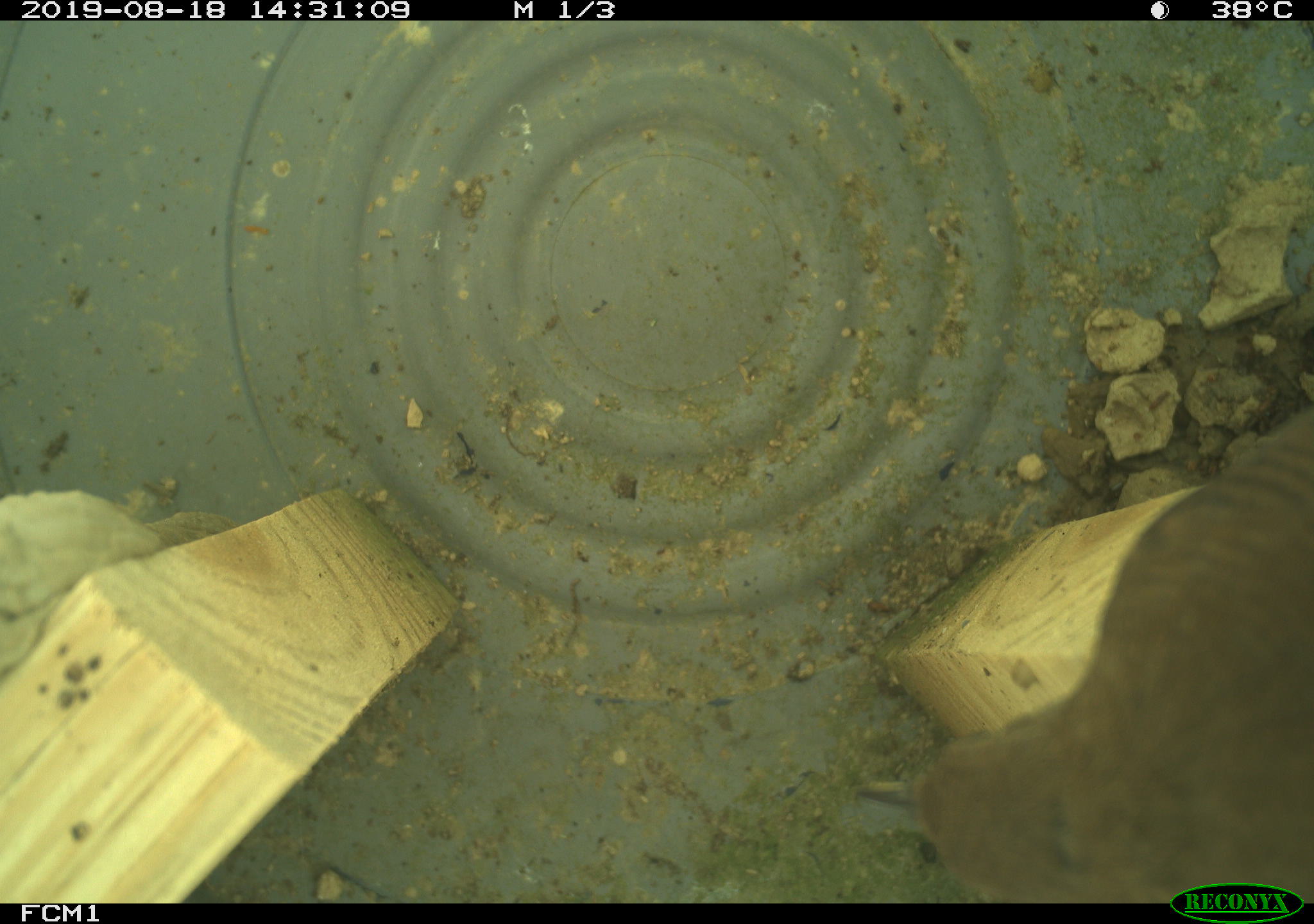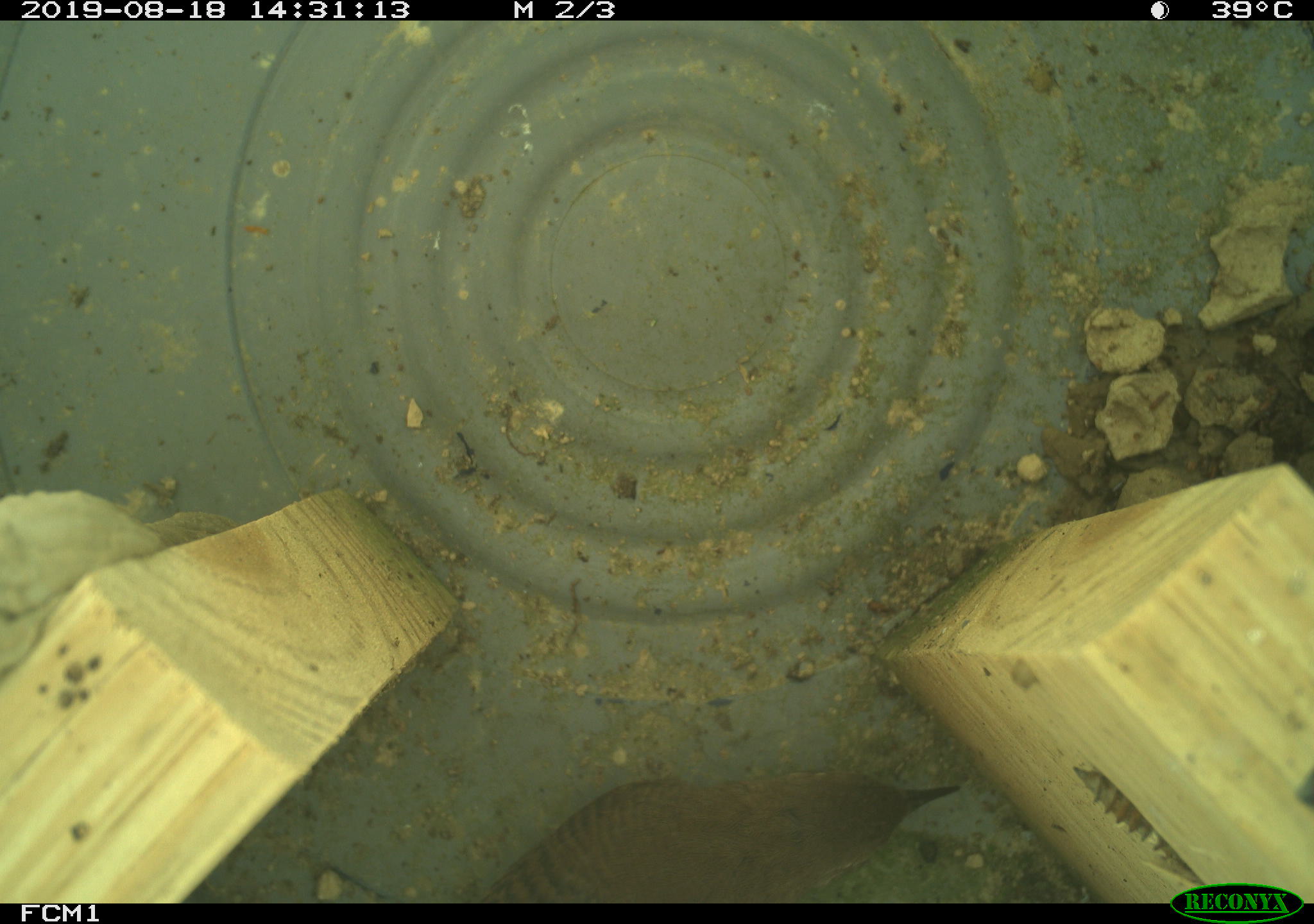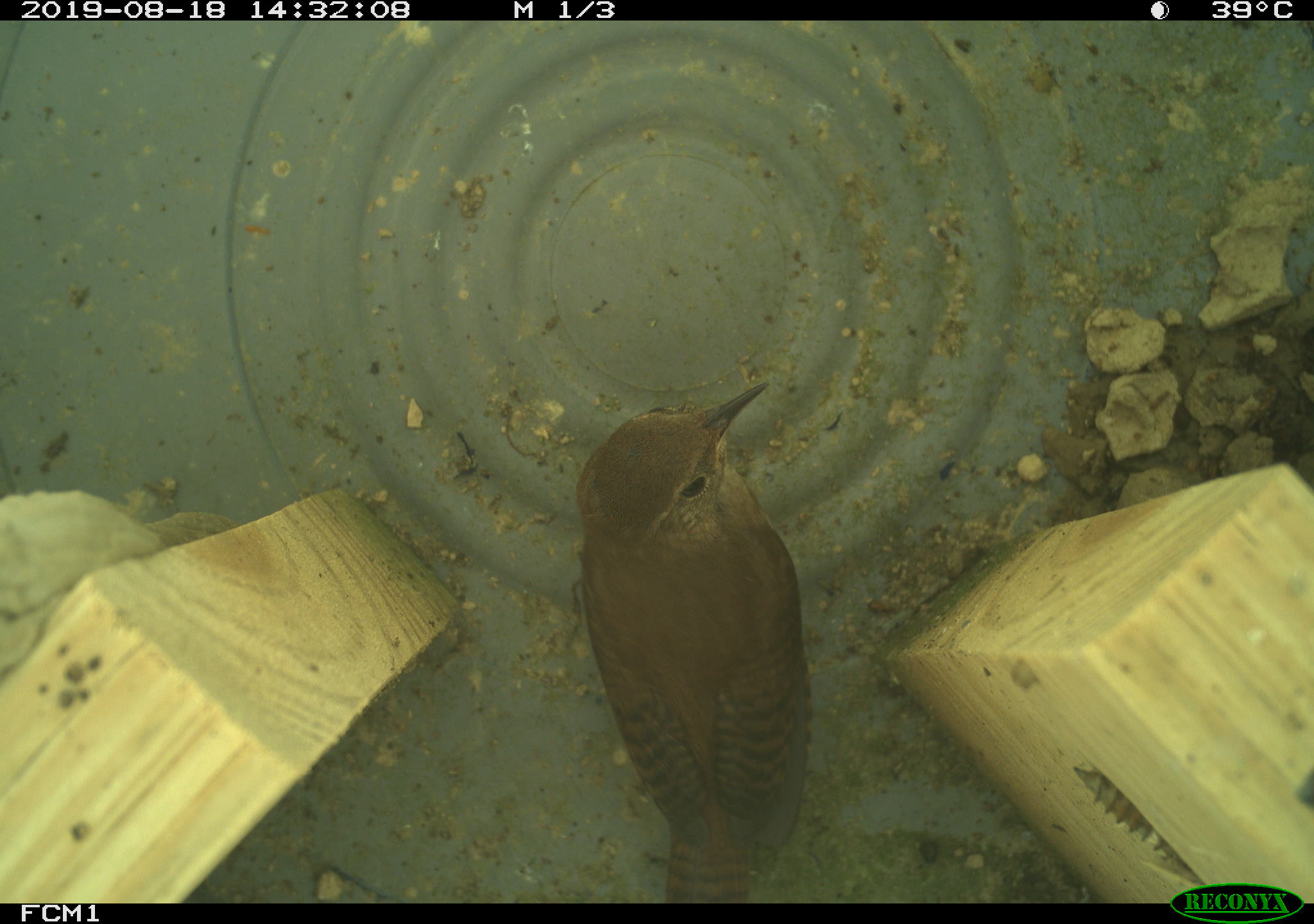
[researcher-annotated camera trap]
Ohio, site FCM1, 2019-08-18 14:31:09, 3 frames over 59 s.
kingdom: Animalia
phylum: Chordata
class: Aves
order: Passeriformes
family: Troglodytidae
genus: Troglodytes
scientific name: Troglodytes aedon aedon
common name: northern house wren